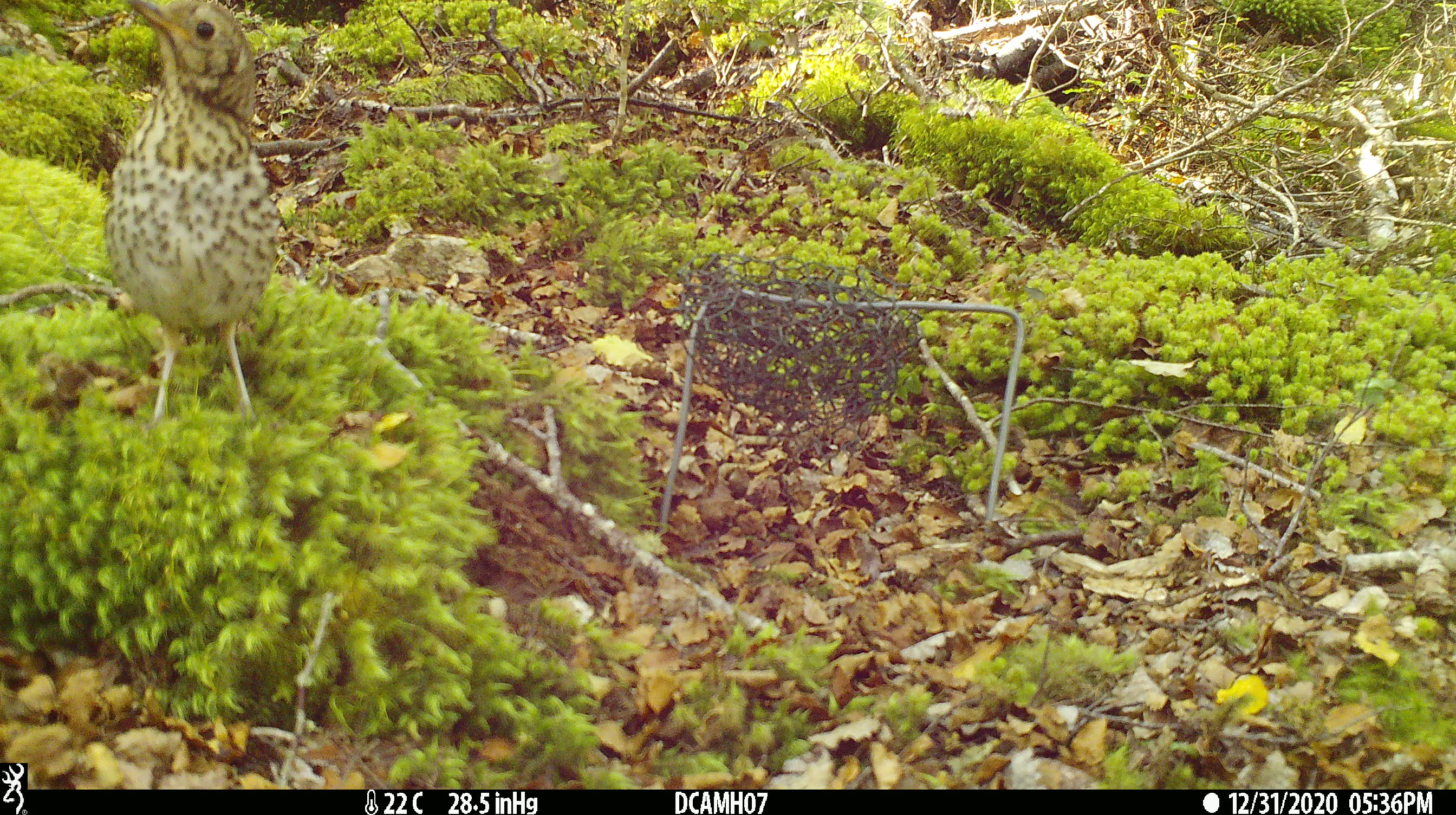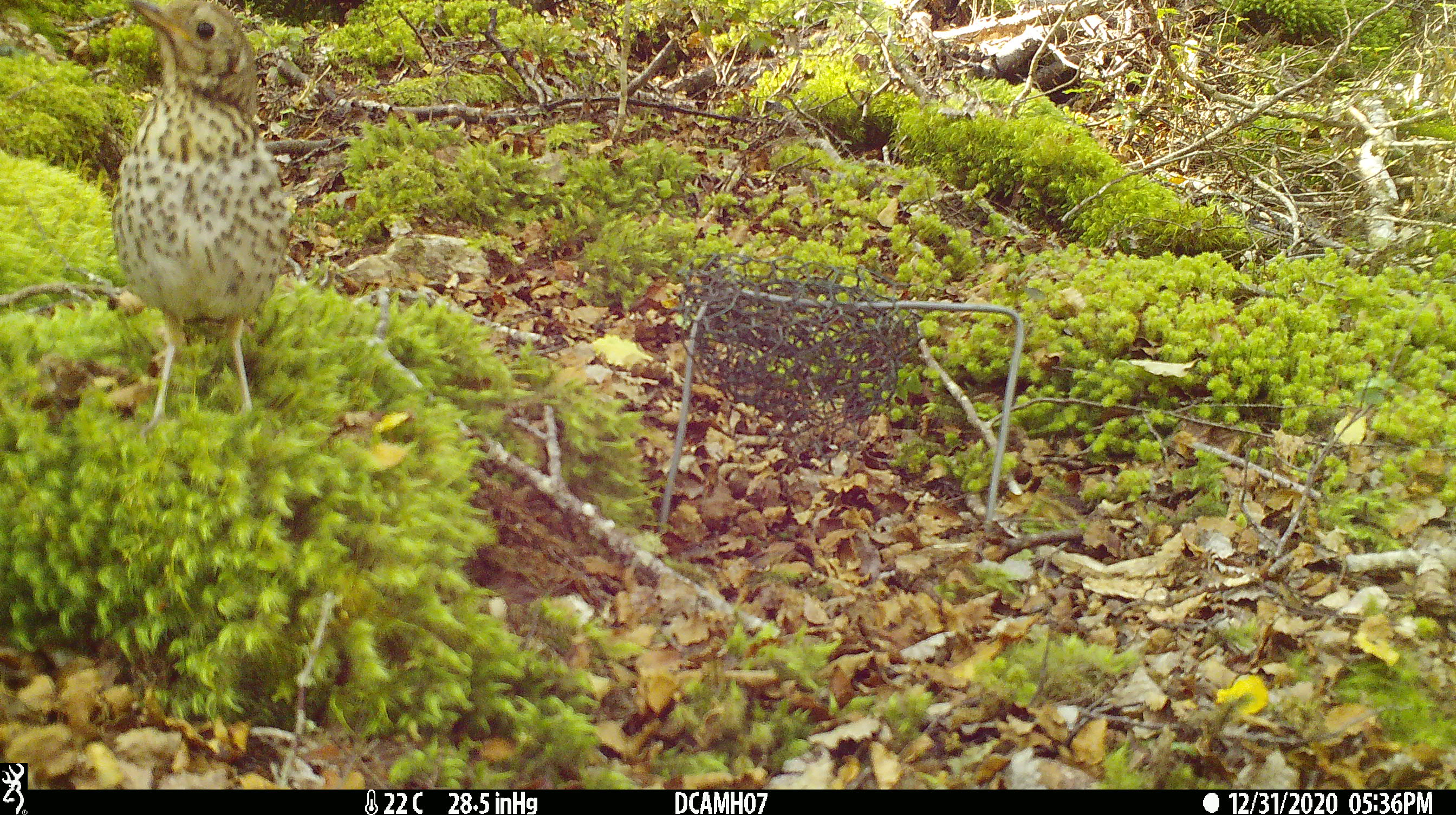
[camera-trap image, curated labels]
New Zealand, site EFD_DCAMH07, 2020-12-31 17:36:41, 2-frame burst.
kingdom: Animalia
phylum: Chordata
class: Aves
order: Passeriformes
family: Turdidae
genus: Turdus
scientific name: Turdus philomelos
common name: song thrush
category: thrush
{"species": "thrush (song thrush) (Turdus philomelos)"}